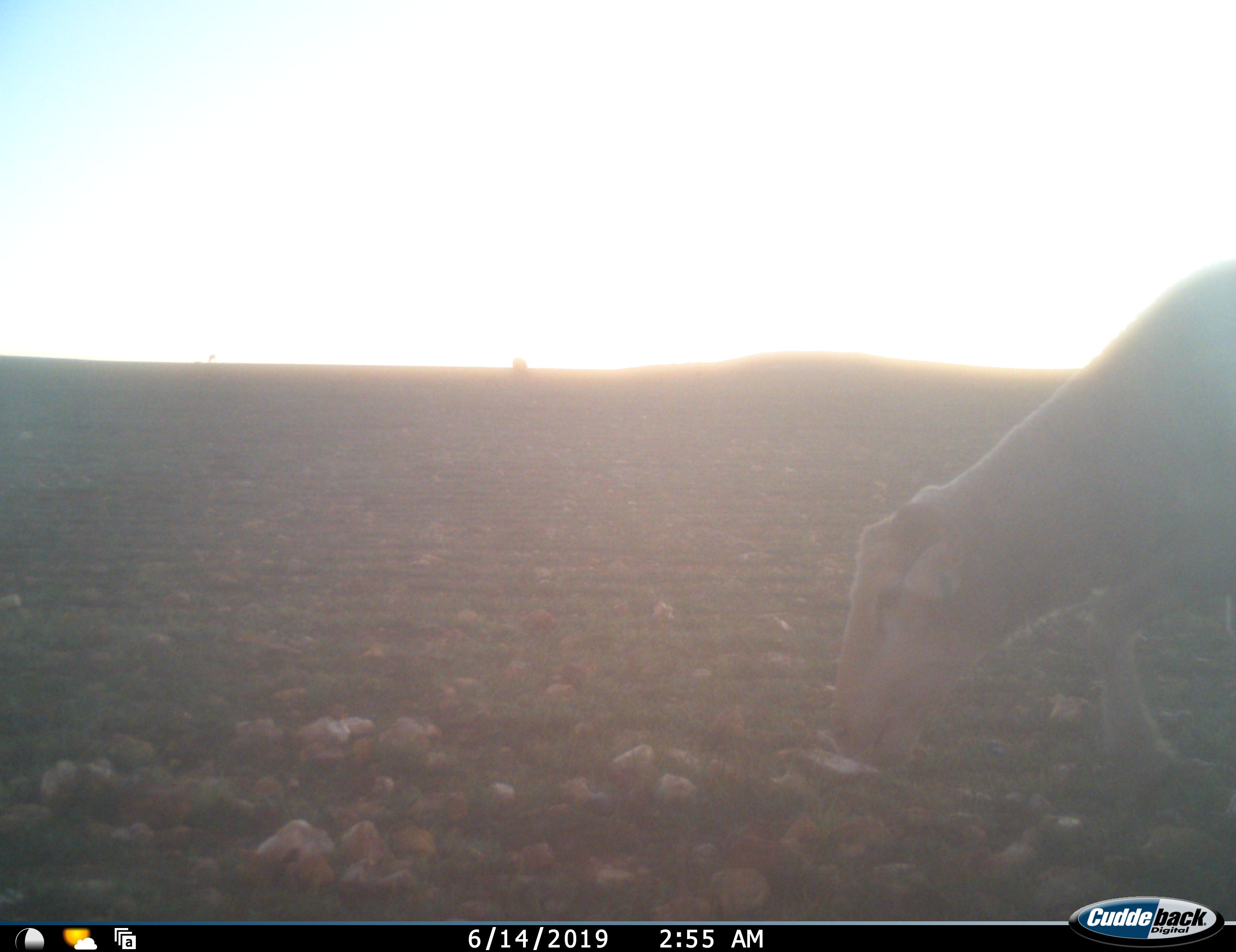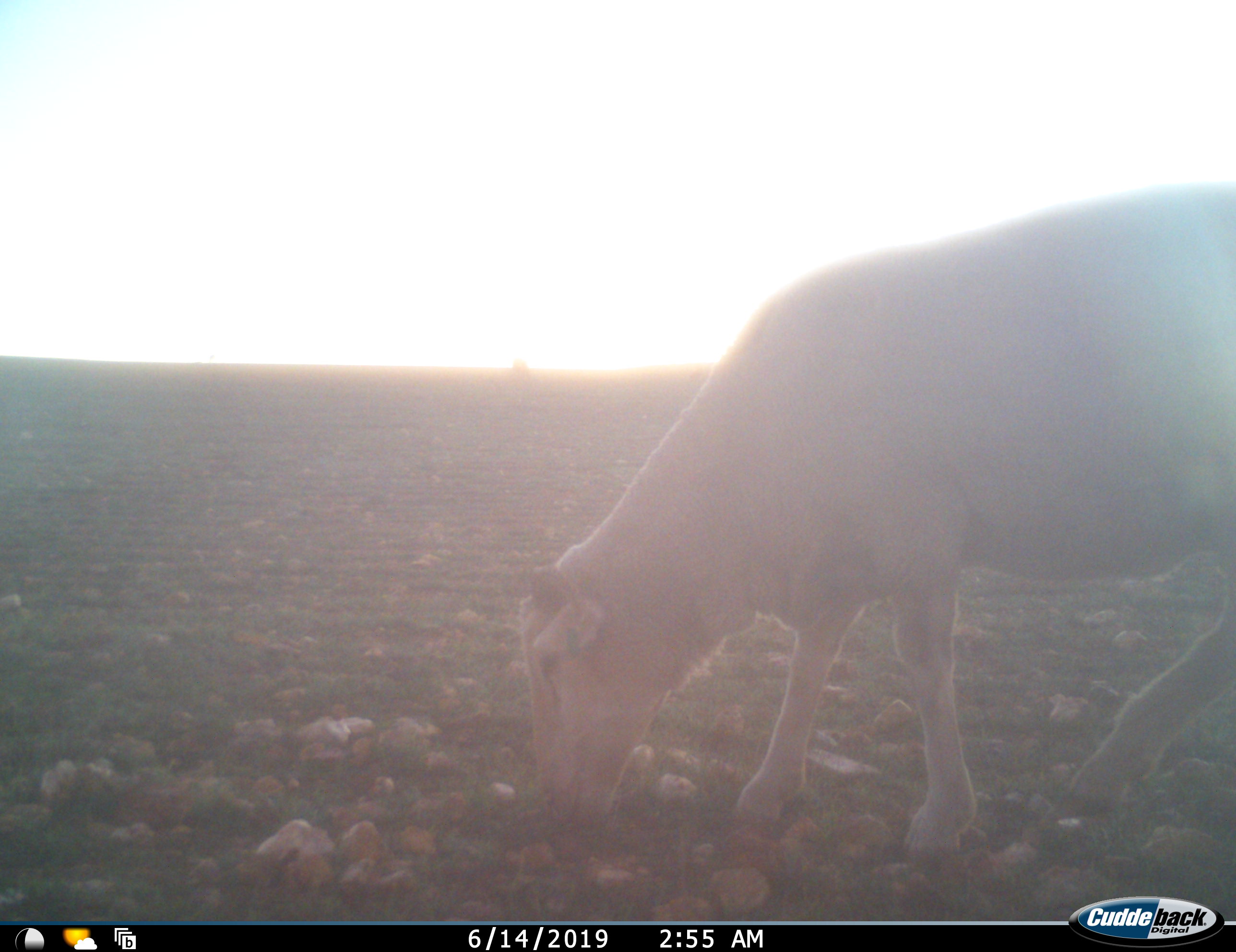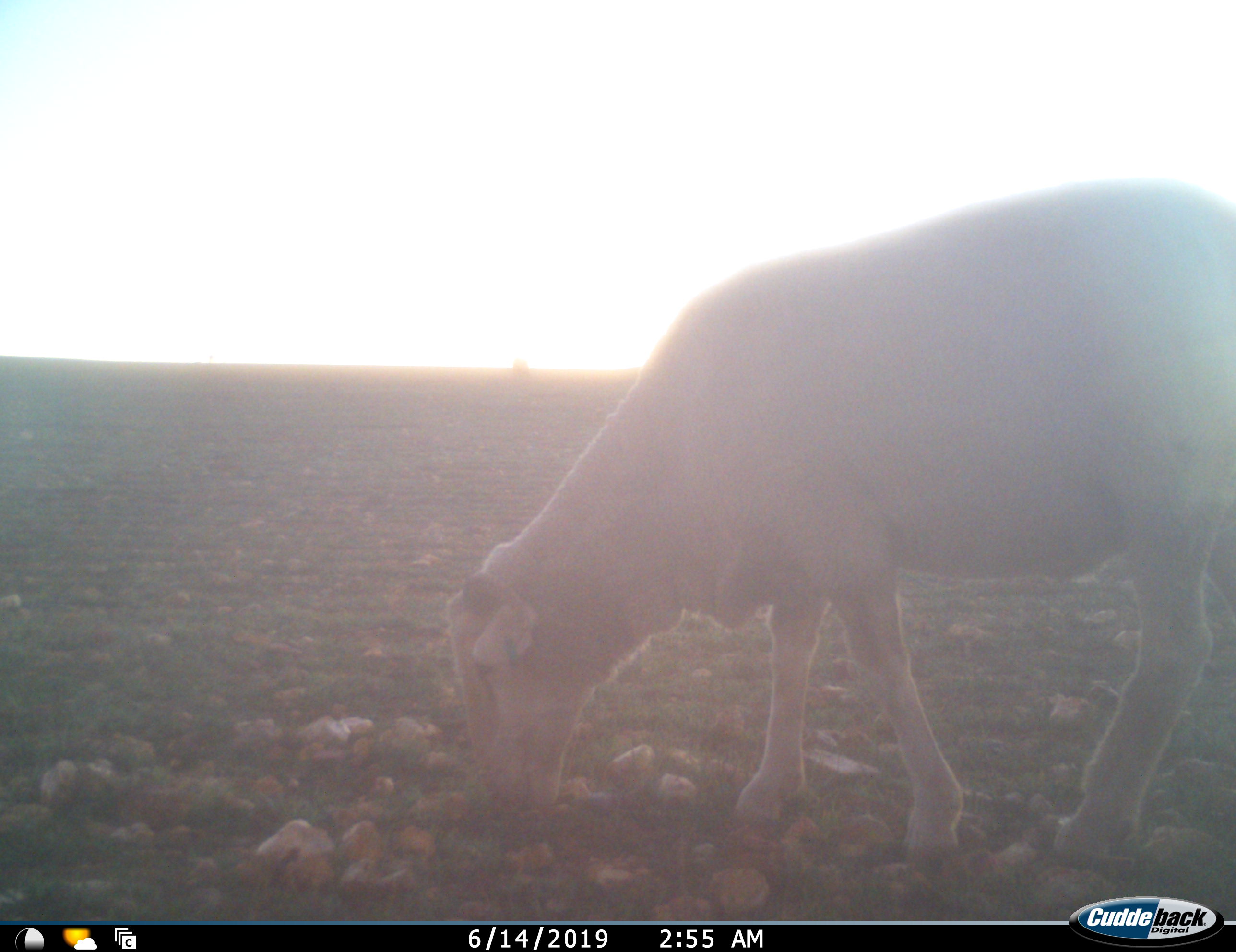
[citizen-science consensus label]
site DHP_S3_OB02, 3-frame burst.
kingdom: Animalia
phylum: Chordata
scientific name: Vertebrata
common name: domestic animal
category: domesticanimal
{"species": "domesticanimal (domestic animal) (Vertebrata)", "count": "1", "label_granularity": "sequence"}